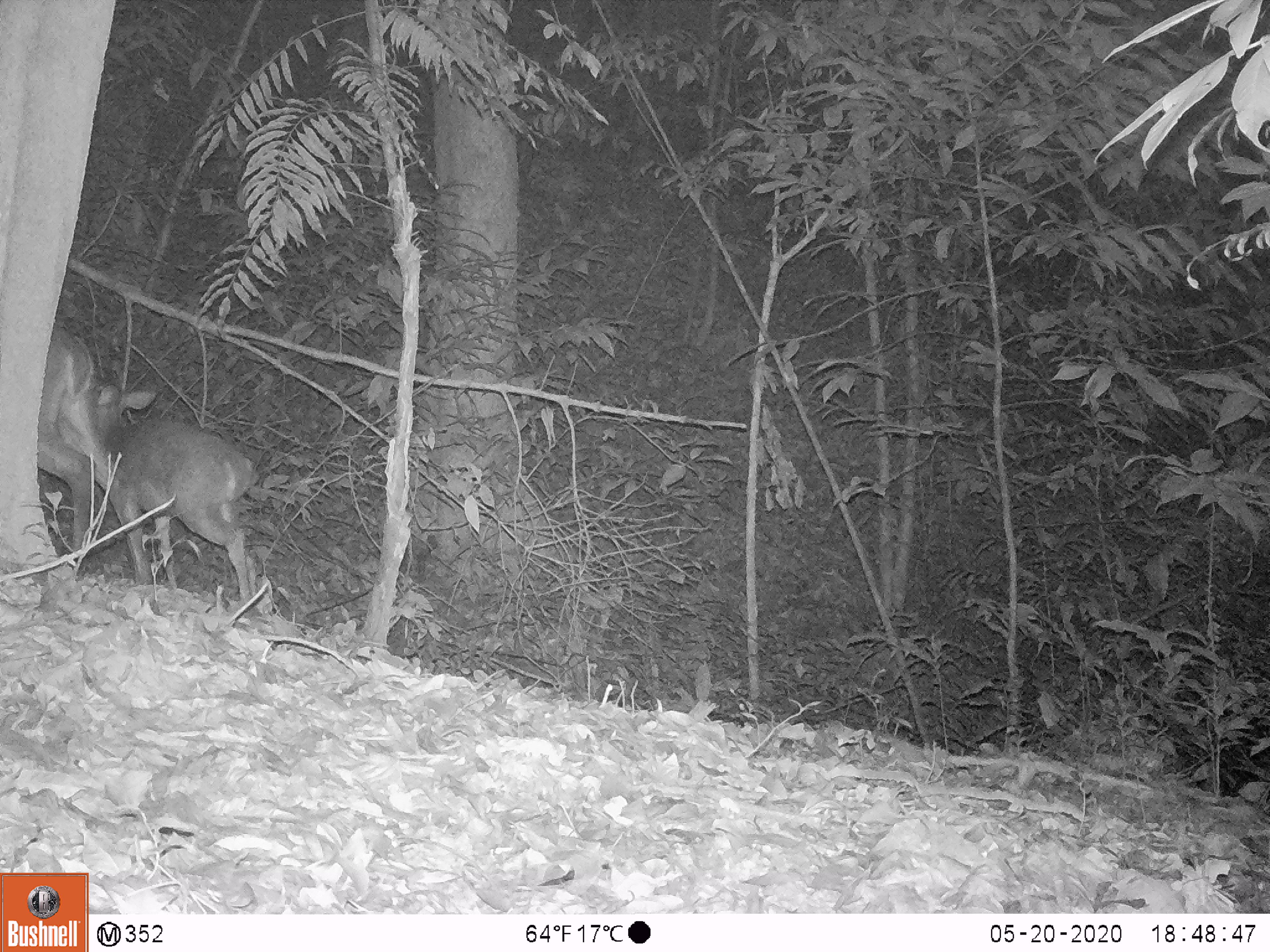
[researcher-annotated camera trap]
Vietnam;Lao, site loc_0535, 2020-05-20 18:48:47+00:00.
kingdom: Animalia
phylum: Chordata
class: Mammalia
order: Artiodactyla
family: Cervidae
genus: Muntiacus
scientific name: Muntiacus vuquangensis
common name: large-antlered muntjac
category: large antlered muntjac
Large antlered muntjac (large-antlered muntjac) (Muntiacus vuquangensis). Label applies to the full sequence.